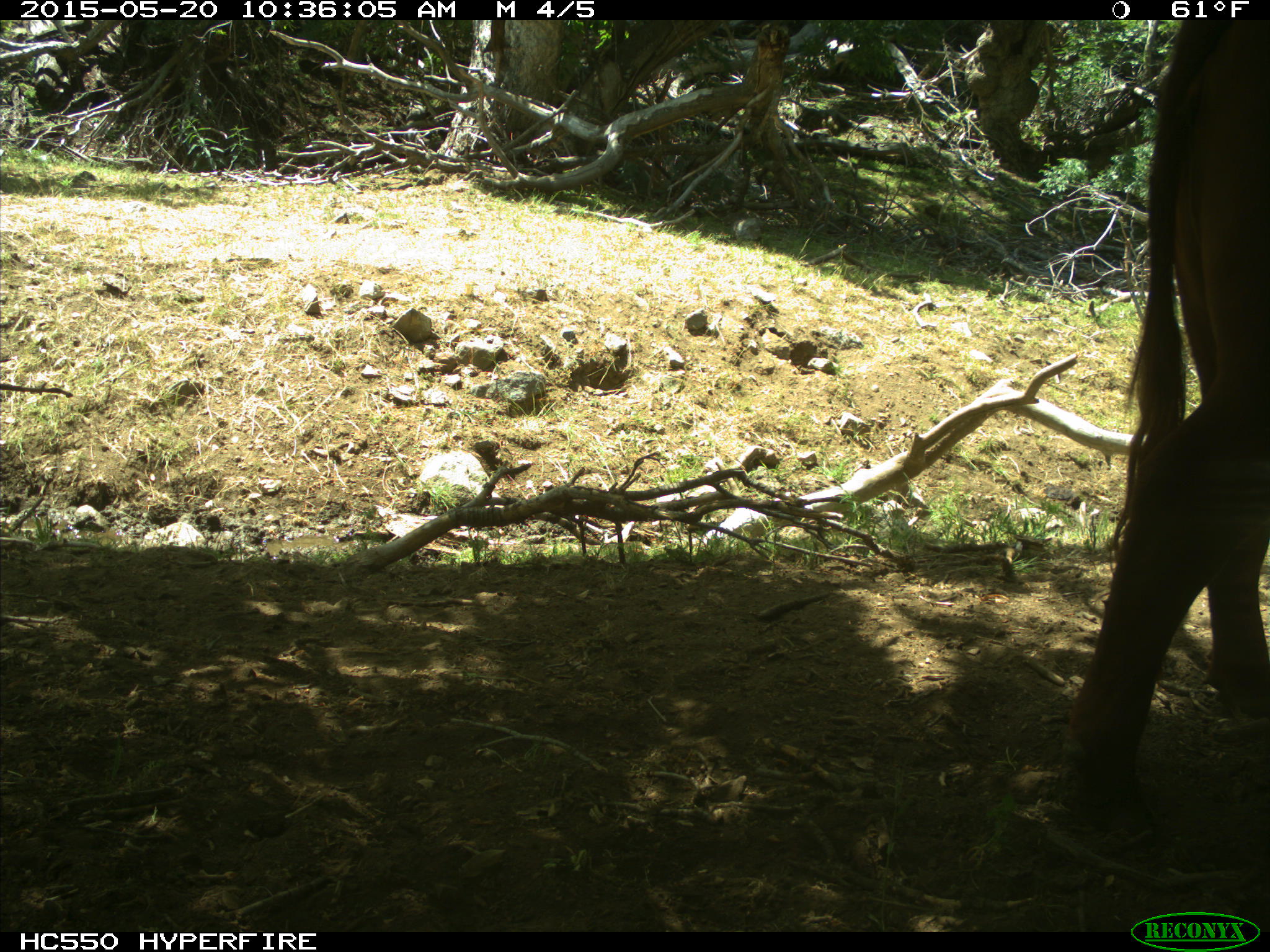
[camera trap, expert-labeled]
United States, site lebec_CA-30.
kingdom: Animalia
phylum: Chordata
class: Mammalia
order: Artiodactyla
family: Bovidae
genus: Bos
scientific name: Bos taurus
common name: domestic cow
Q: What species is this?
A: Bos taurus (domestic cow).